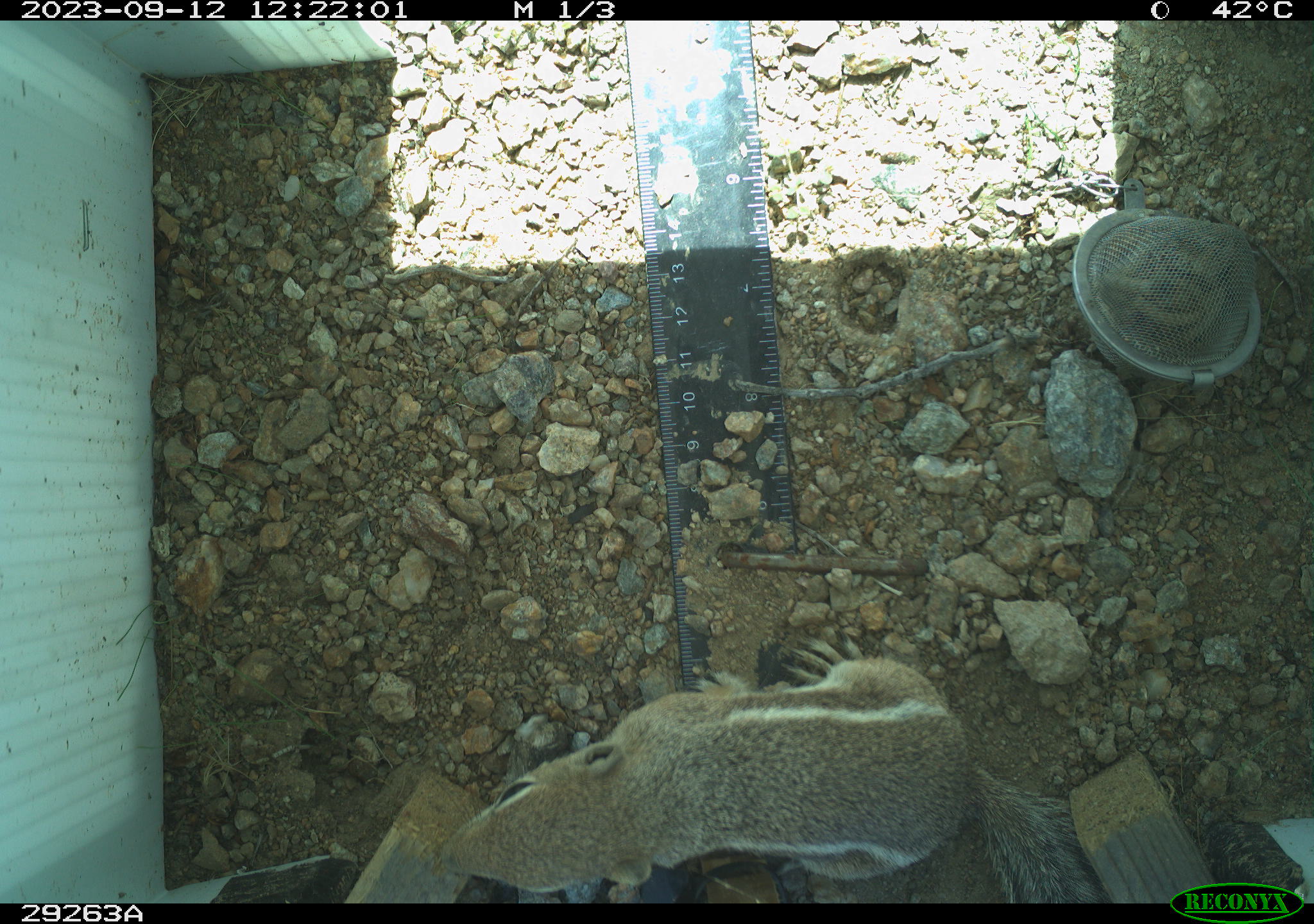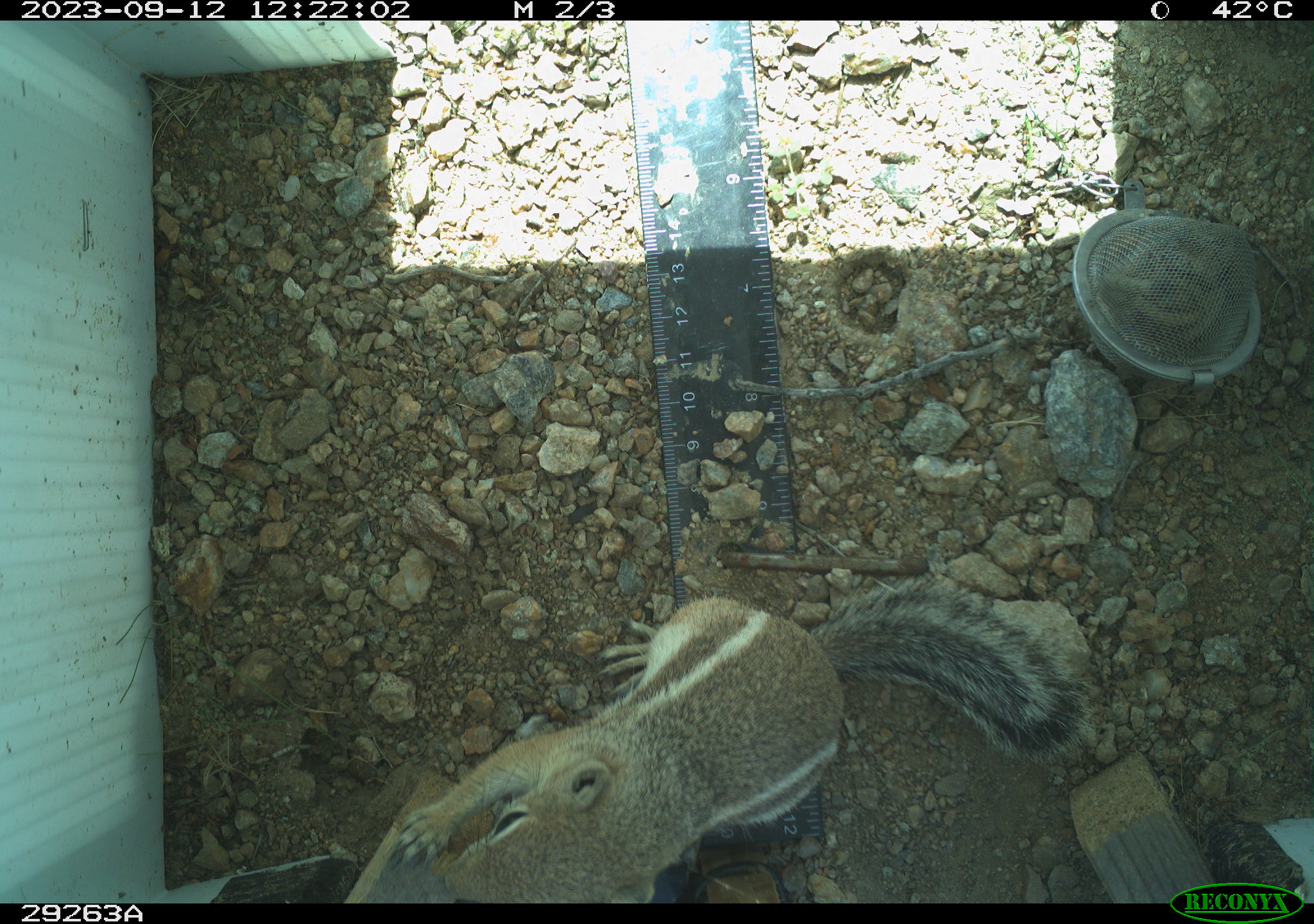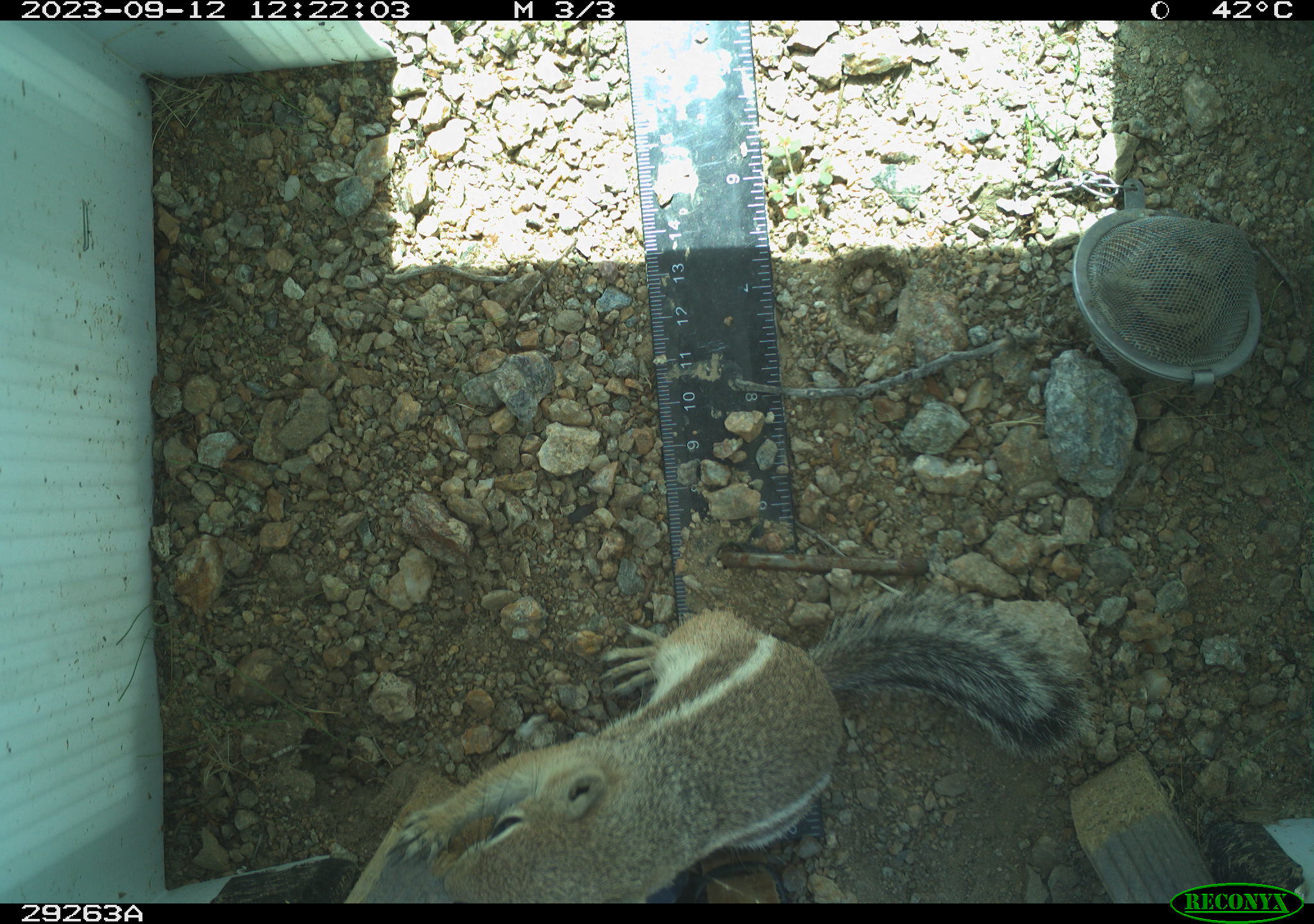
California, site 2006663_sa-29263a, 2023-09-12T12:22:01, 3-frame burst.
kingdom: Animalia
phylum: Chordata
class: Mammalia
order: Rodentia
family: Sciuridae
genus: Ammospermophilus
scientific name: Ammospermophilus leucurus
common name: white-tailed antelope squirrel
White-tailed antelope squirrel (Ammospermophilus leucurus).